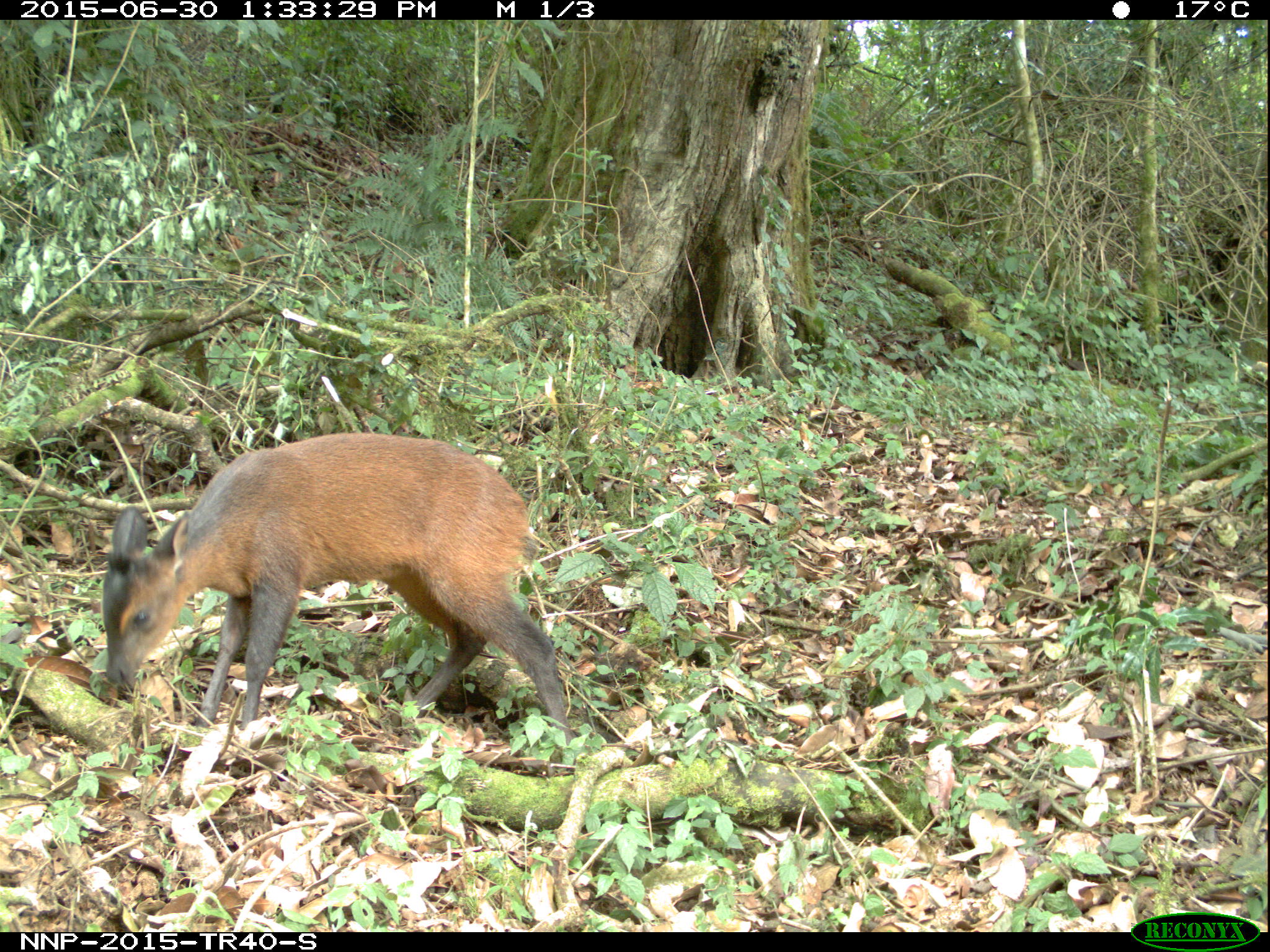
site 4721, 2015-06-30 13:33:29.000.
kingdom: Animalia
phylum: Chordata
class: Mammalia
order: Artiodactyla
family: Bovidae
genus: Cephalophus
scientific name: Cephalophus nigrifrons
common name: black-fronted duiker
Cephalophus nigrifrons (black-fronted duiker), count 1.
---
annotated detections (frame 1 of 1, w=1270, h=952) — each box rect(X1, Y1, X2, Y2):
cephalophus nigrifrons: rect(98, 429, 577, 756)